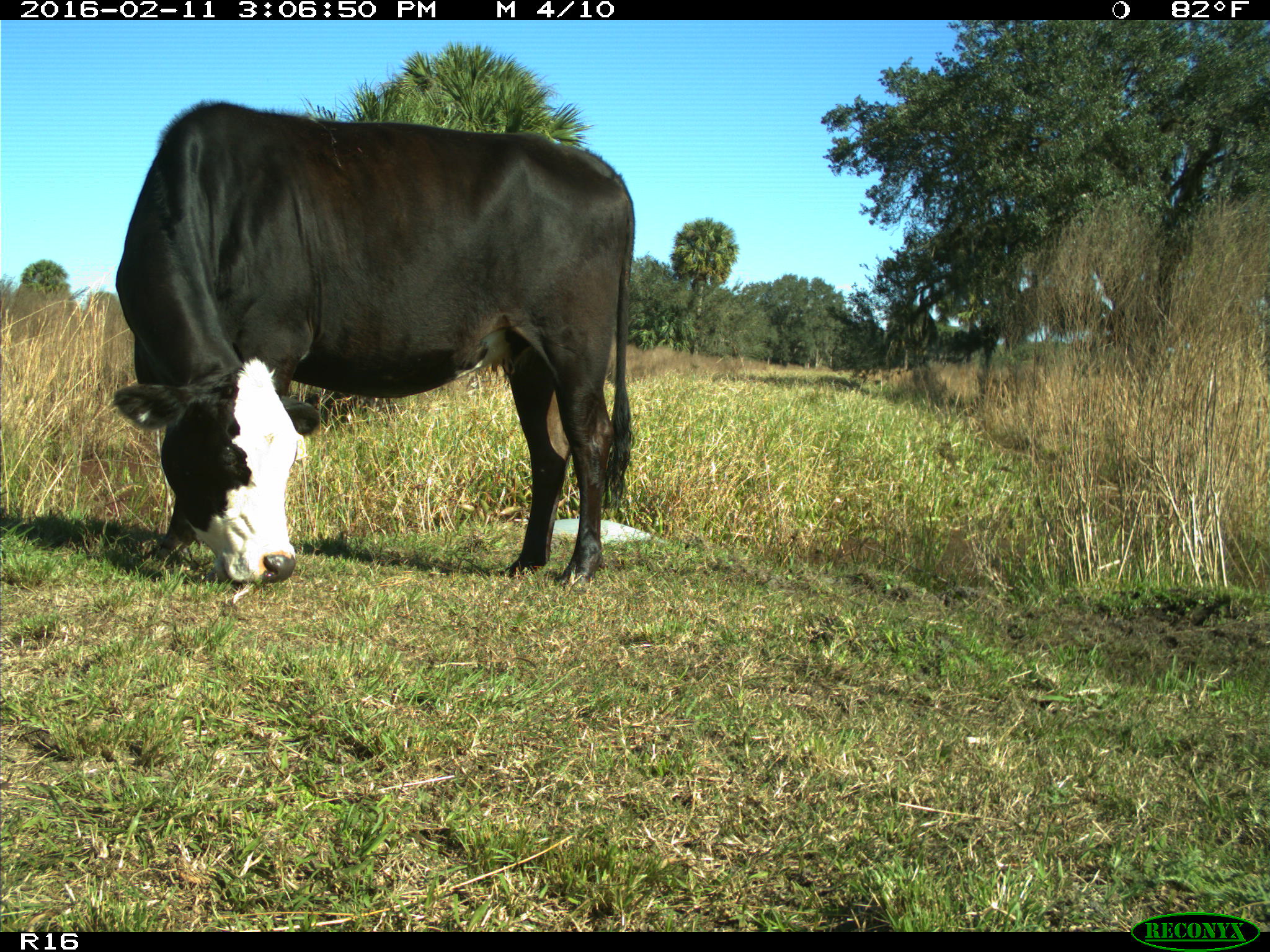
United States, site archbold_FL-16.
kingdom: Animalia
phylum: Chordata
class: Mammalia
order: Artiodactyla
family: Bovidae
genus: Bos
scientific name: Bos taurus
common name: domestic cow